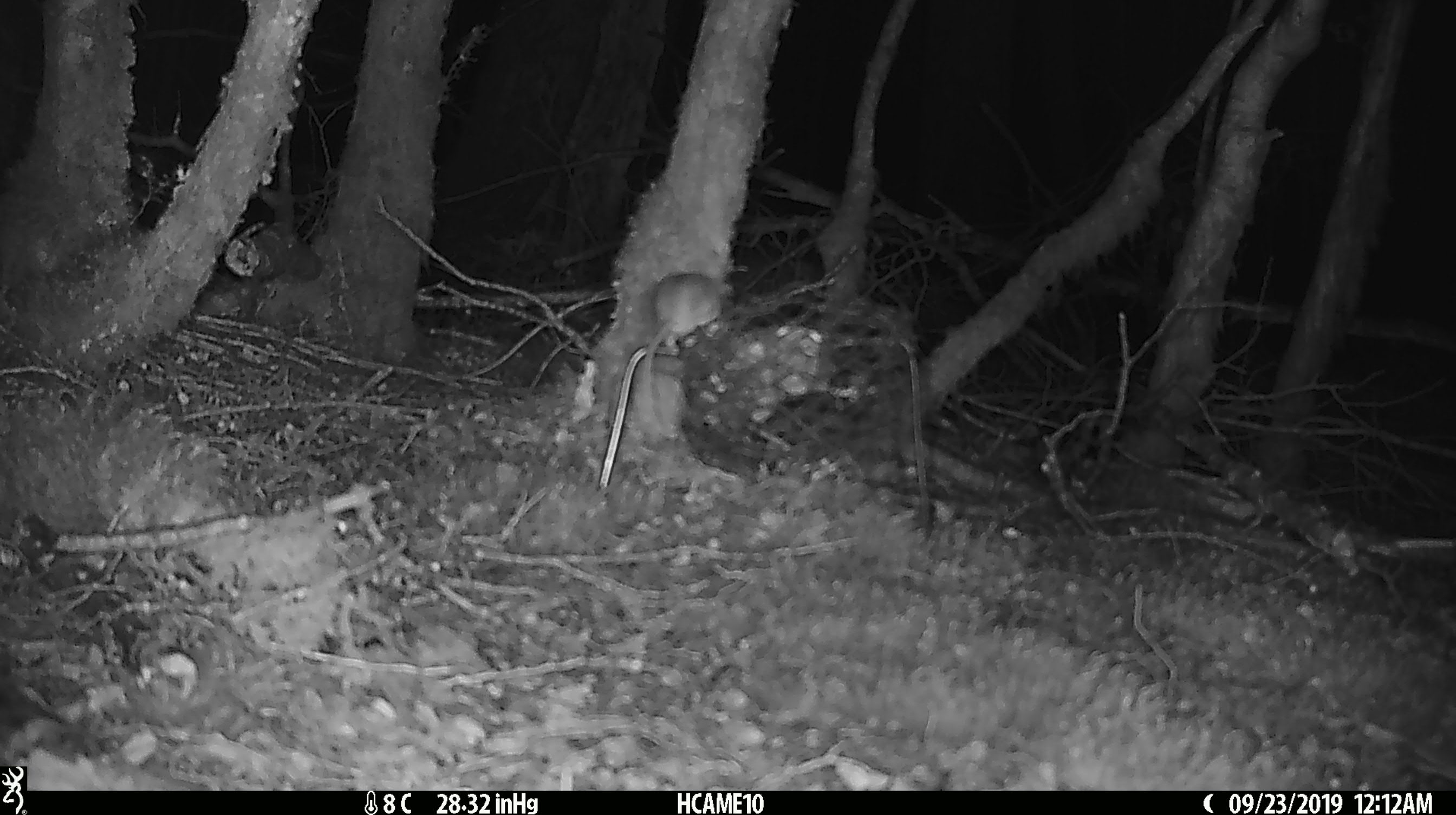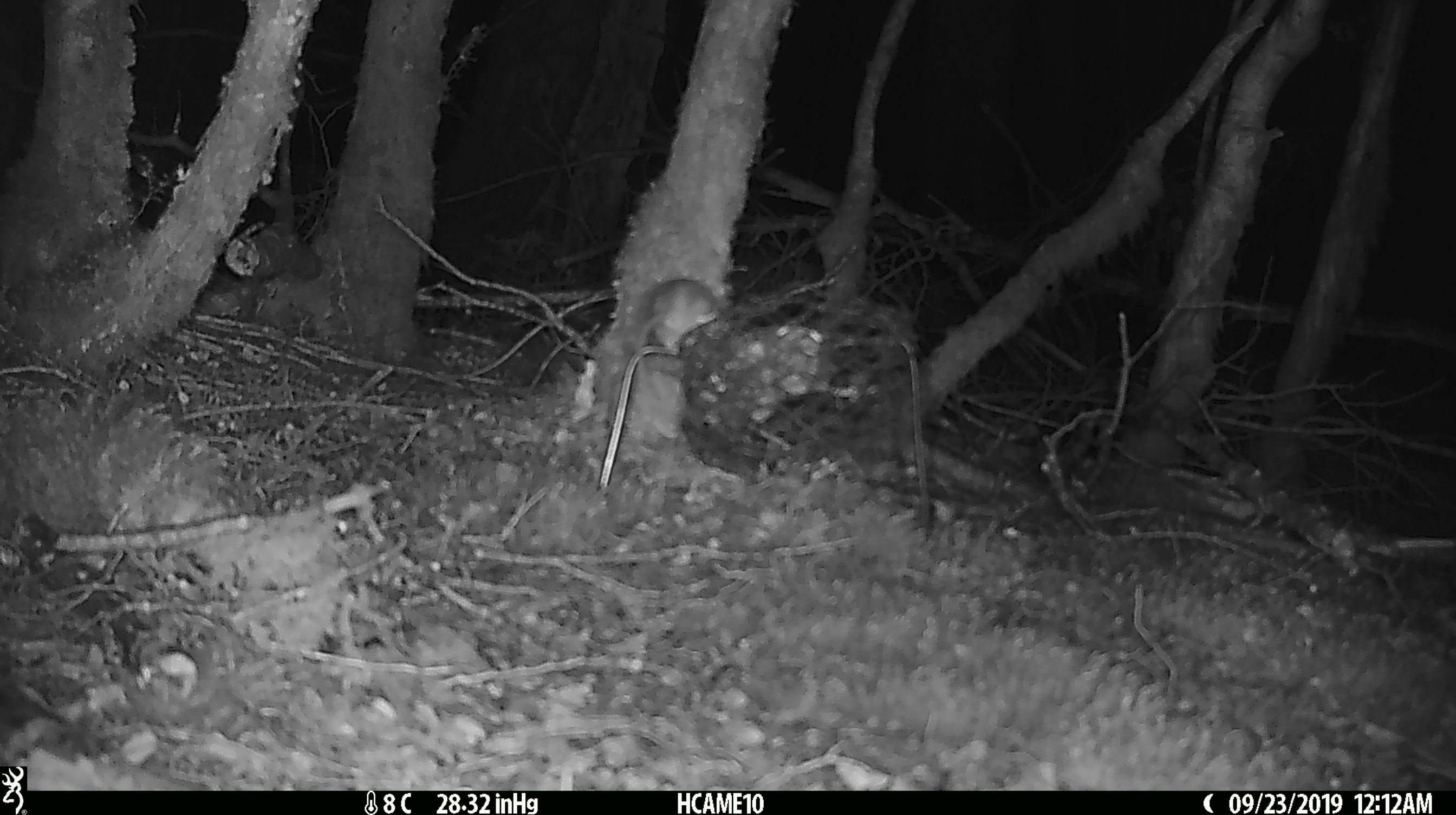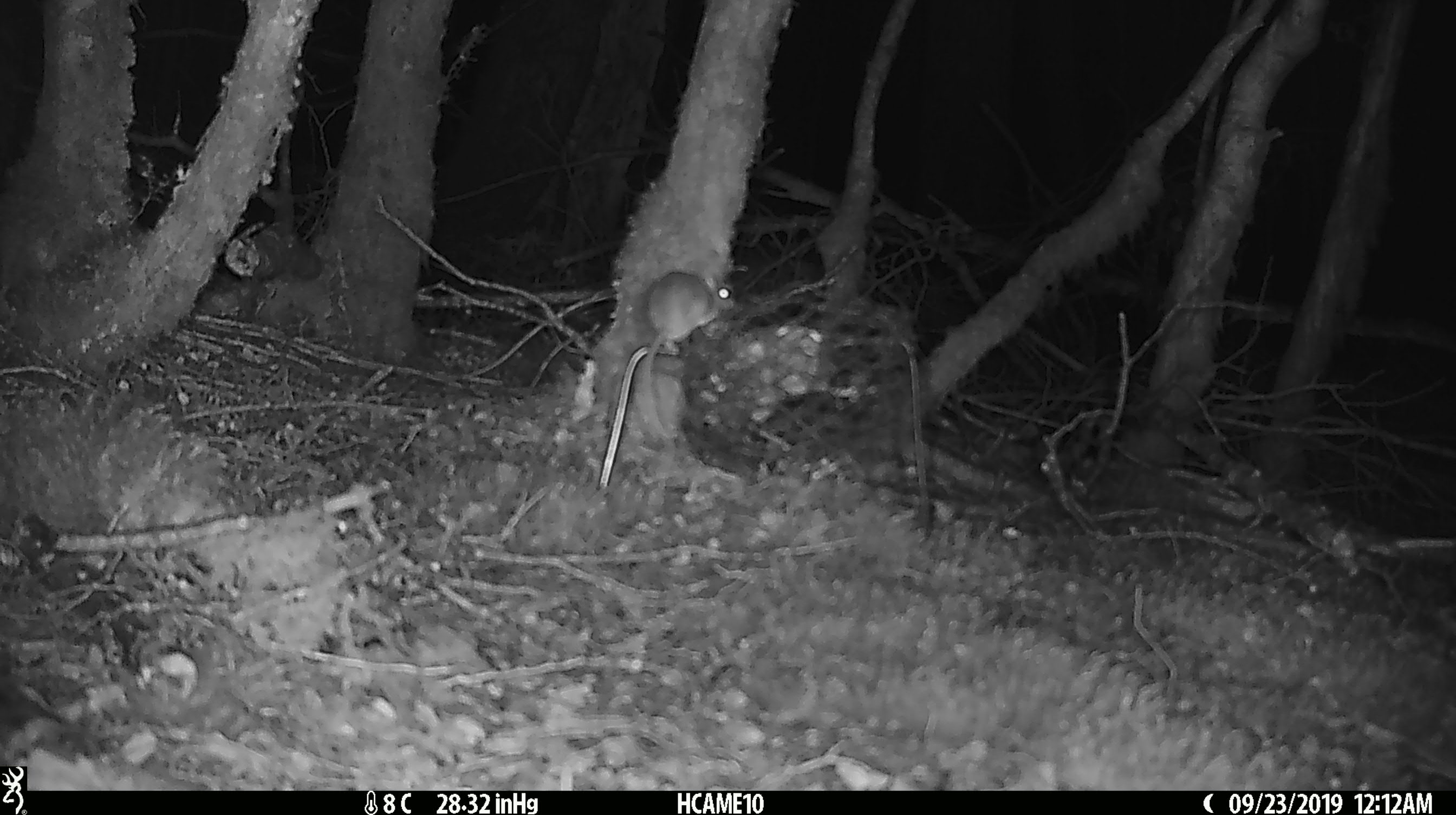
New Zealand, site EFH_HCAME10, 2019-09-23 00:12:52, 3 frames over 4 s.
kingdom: Animalia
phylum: Chordata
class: Mammalia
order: Rodentia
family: Muridae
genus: Mus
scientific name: Mus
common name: mouse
Mouse (Mus).